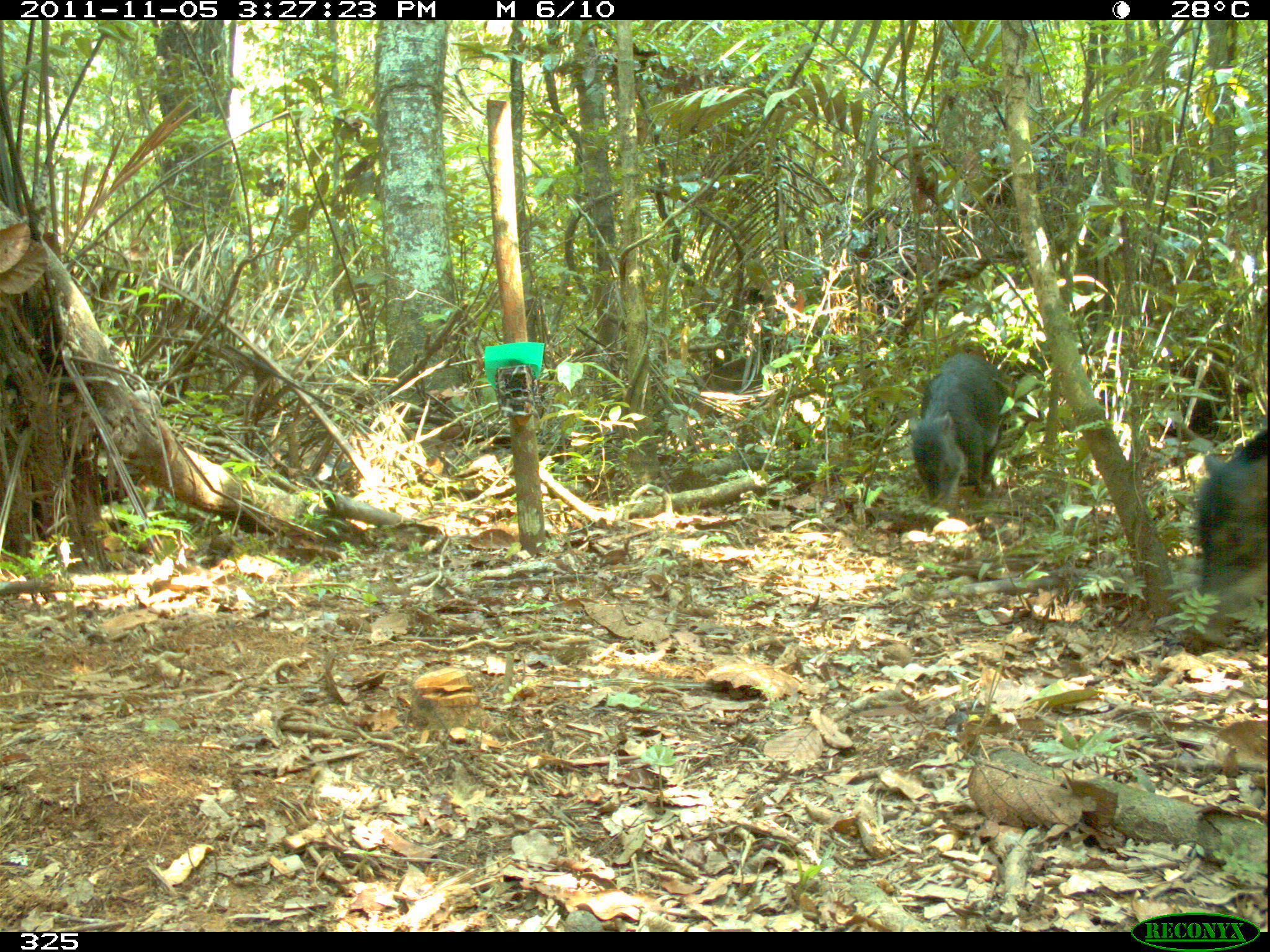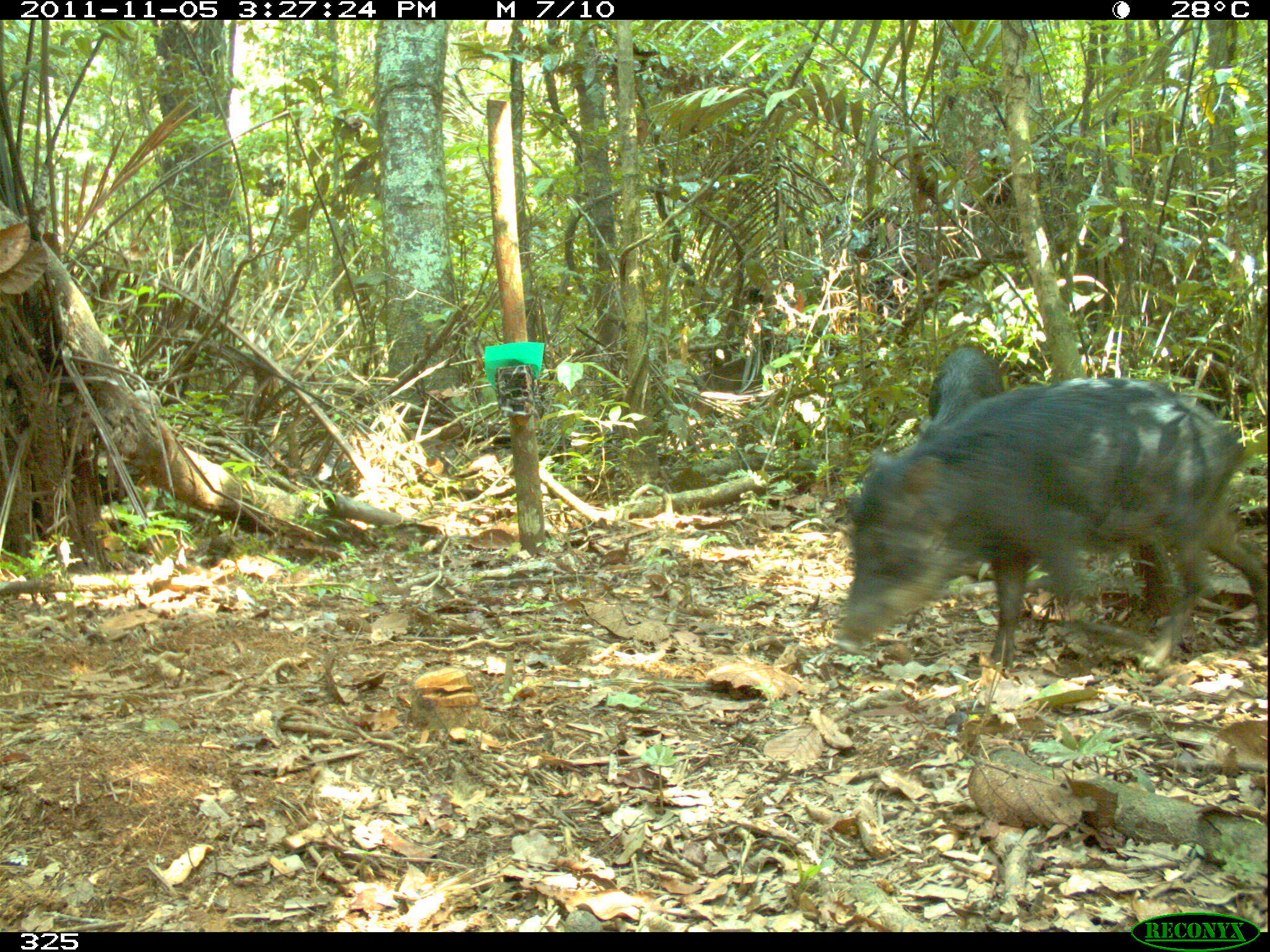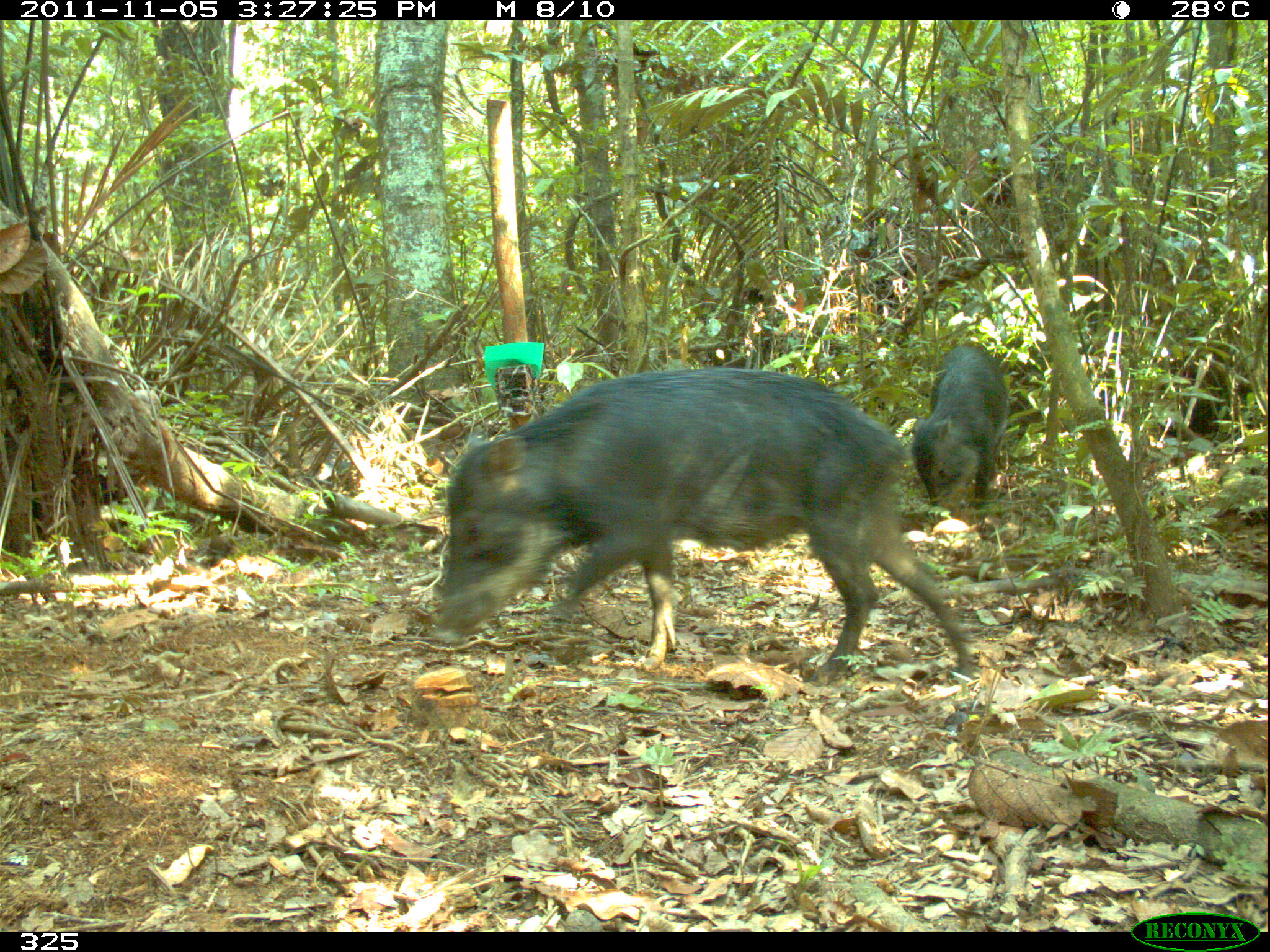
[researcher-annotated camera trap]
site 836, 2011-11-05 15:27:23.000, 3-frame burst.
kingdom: Animalia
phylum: Chordata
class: Mammalia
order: Artiodactyla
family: Tayassuidae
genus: Tayassu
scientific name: Tayassu pecari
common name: white-lipped peccary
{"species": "Tayassu pecari (white-lipped peccary)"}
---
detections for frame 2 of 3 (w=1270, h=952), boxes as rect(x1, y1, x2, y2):
tayassu pecari: rect(836, 374, 1264, 672); rect(927, 344, 1006, 421)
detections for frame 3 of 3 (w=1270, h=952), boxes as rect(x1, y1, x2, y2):
tayassu pecari: rect(429, 368, 974, 679); rect(910, 344, 1007, 538)